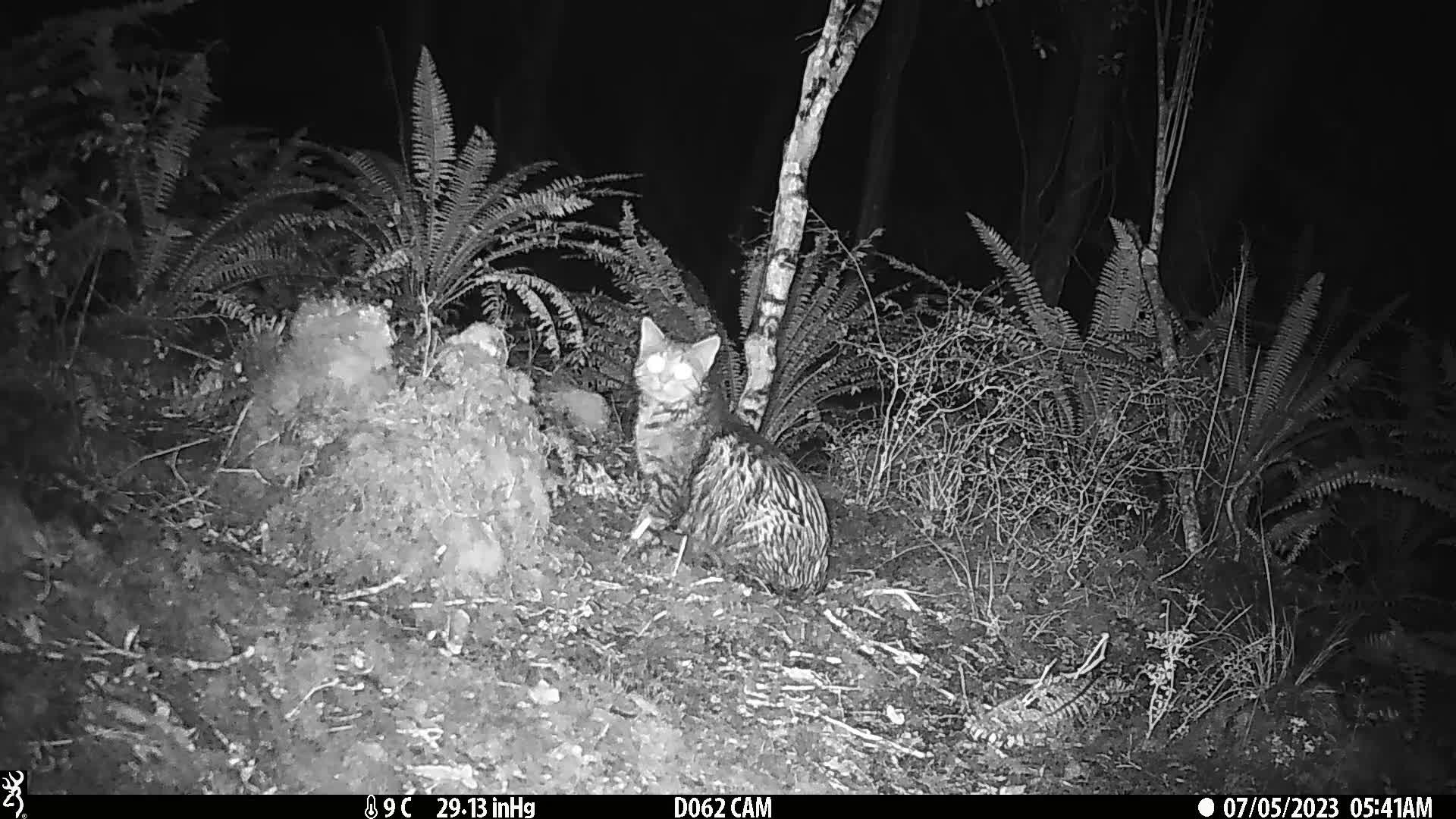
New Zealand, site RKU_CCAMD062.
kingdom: Animalia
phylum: Chordata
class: Mammalia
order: Carnivora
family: Felidae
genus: Felis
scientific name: Felis catus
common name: domestic cat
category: cat